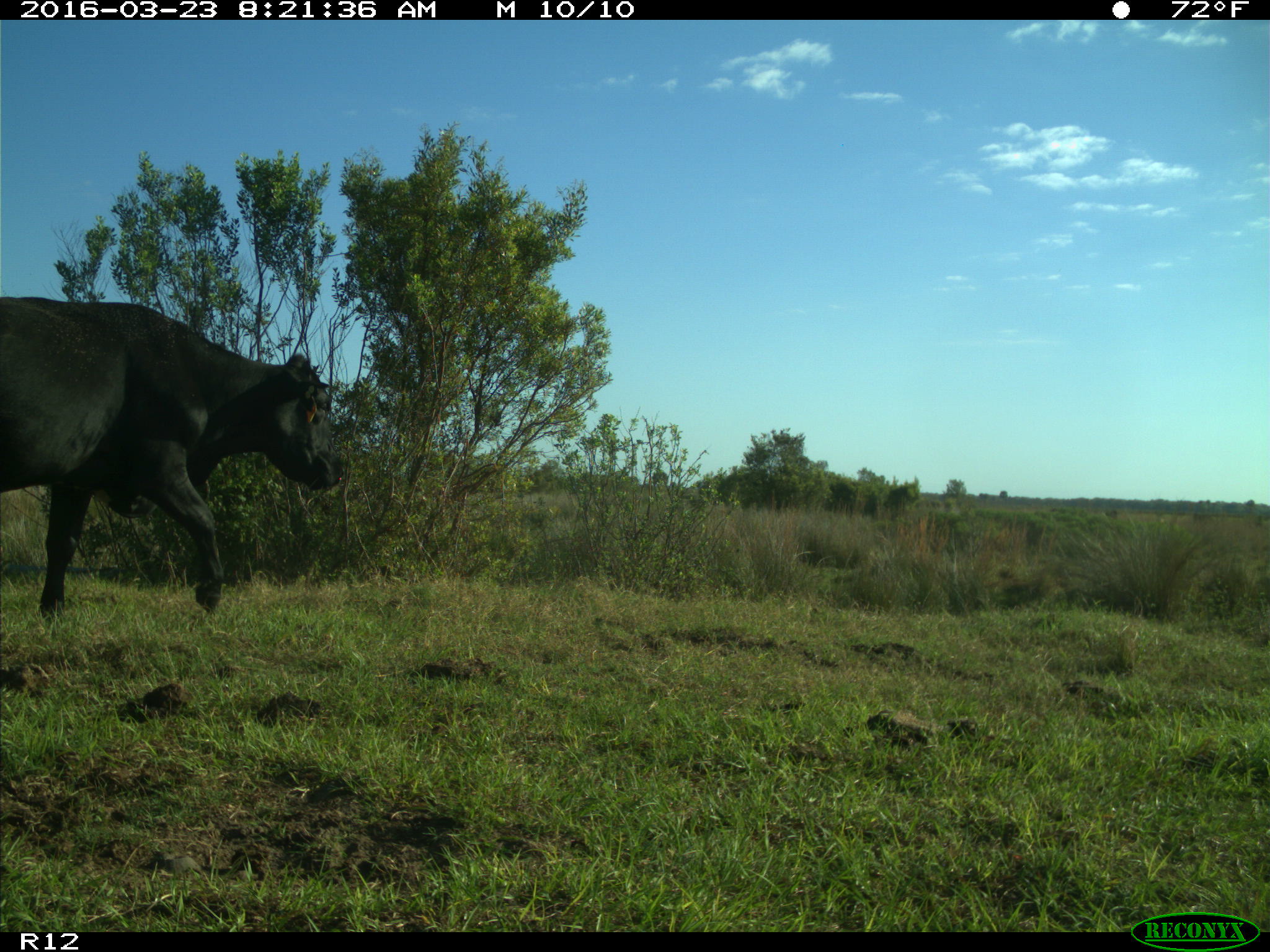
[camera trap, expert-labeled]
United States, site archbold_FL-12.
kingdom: Animalia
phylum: Chordata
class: Mammalia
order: Artiodactyla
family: Bovidae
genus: Bos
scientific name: Bos taurus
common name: domestic cow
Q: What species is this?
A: Bos taurus (domestic cow).